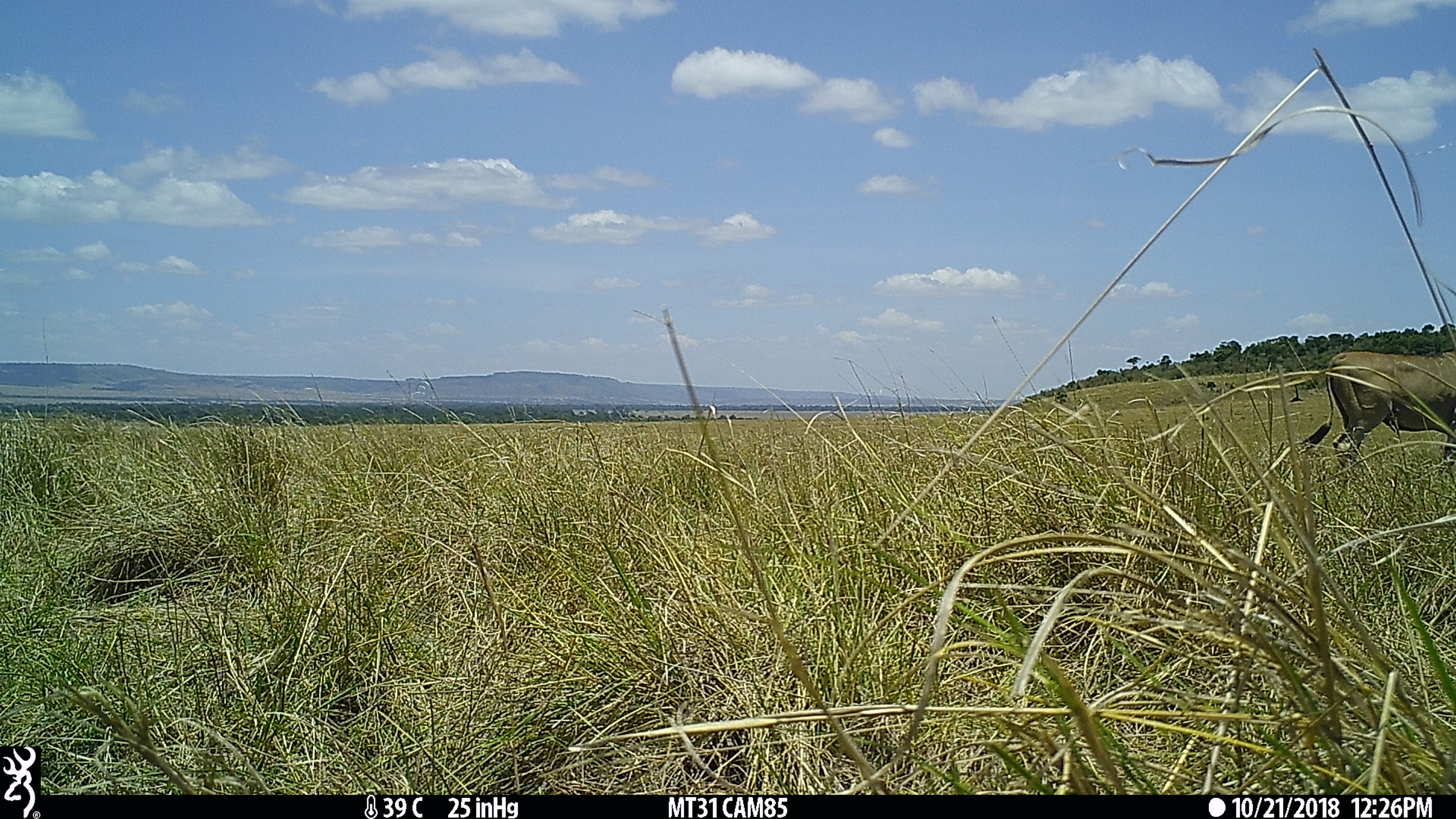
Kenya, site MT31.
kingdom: Animalia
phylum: Chordata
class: Mammalia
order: Artiodactyla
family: Bovidae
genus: Tragelaphus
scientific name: Tragelaphus oryx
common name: eland